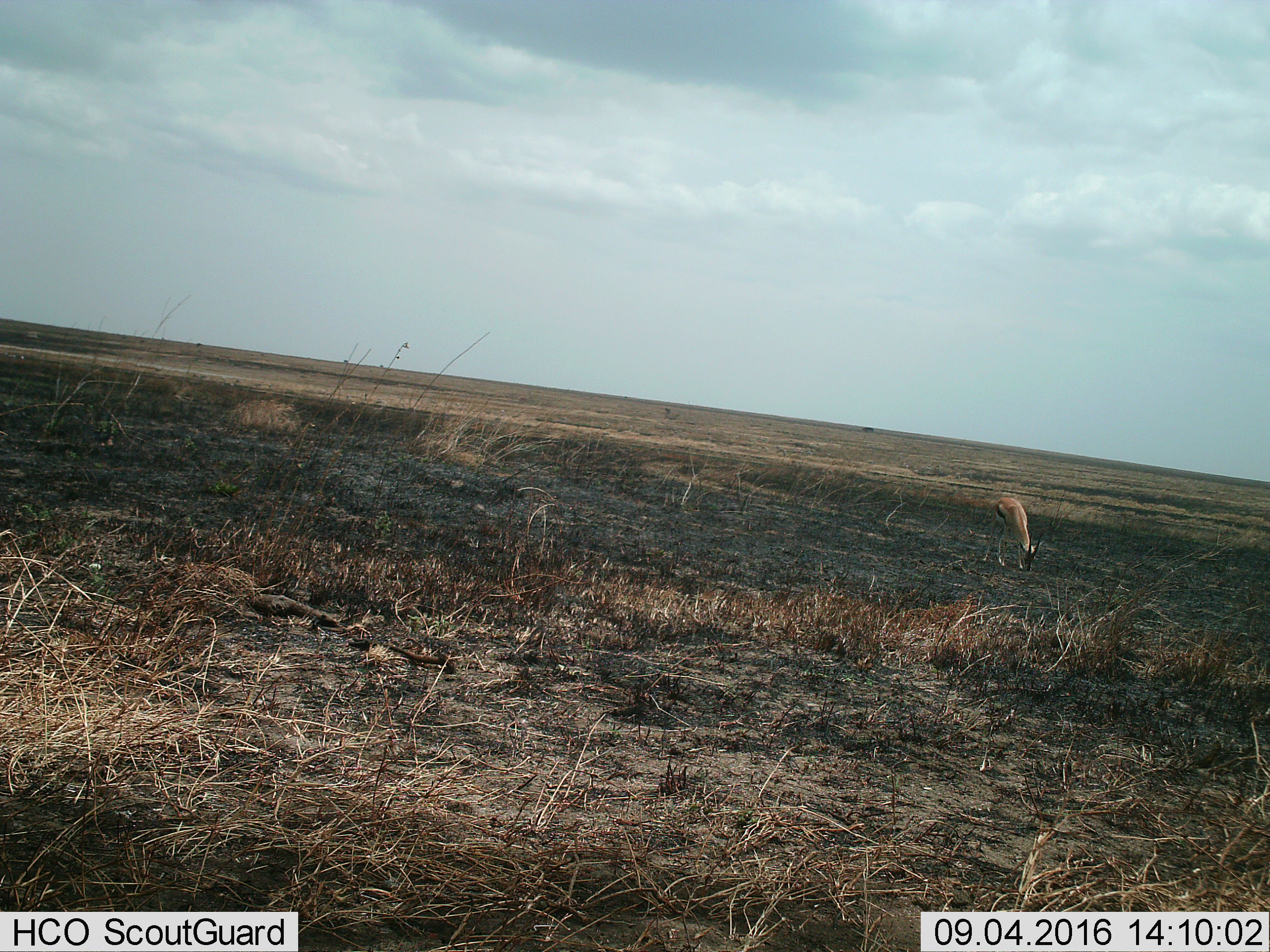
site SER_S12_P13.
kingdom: Animalia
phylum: Chordata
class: Mammalia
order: Artiodactyla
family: Bovidae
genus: Eudorcas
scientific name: Eudorcas thomsonii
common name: thomson's gazelle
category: gazellethomsons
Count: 1.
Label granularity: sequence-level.